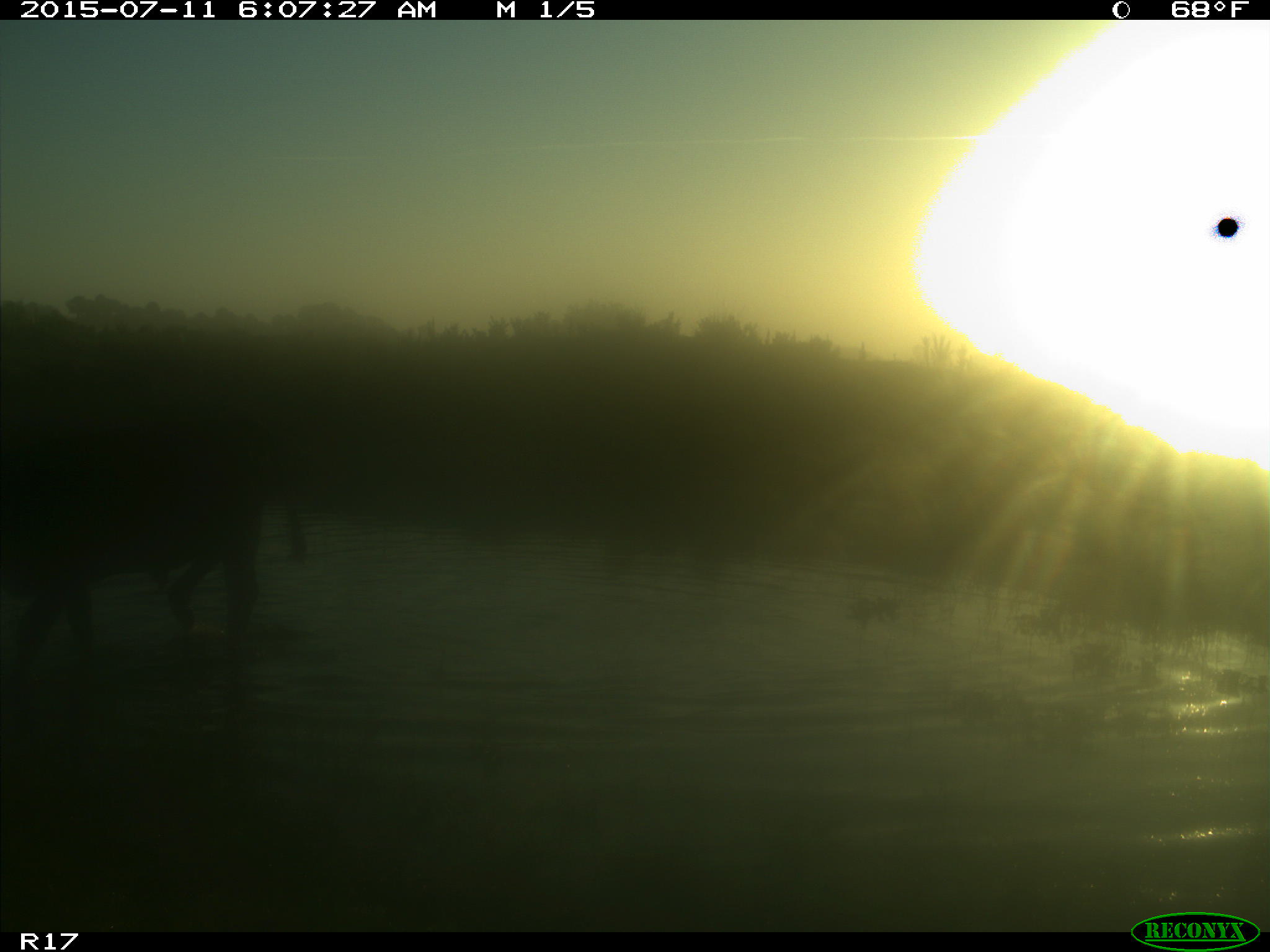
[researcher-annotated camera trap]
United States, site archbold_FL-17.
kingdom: Animalia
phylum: Chordata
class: Mammalia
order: Artiodactyla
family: Bovidae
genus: Bos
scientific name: Bos taurus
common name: domestic cow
Bos taurus (domestic cow).